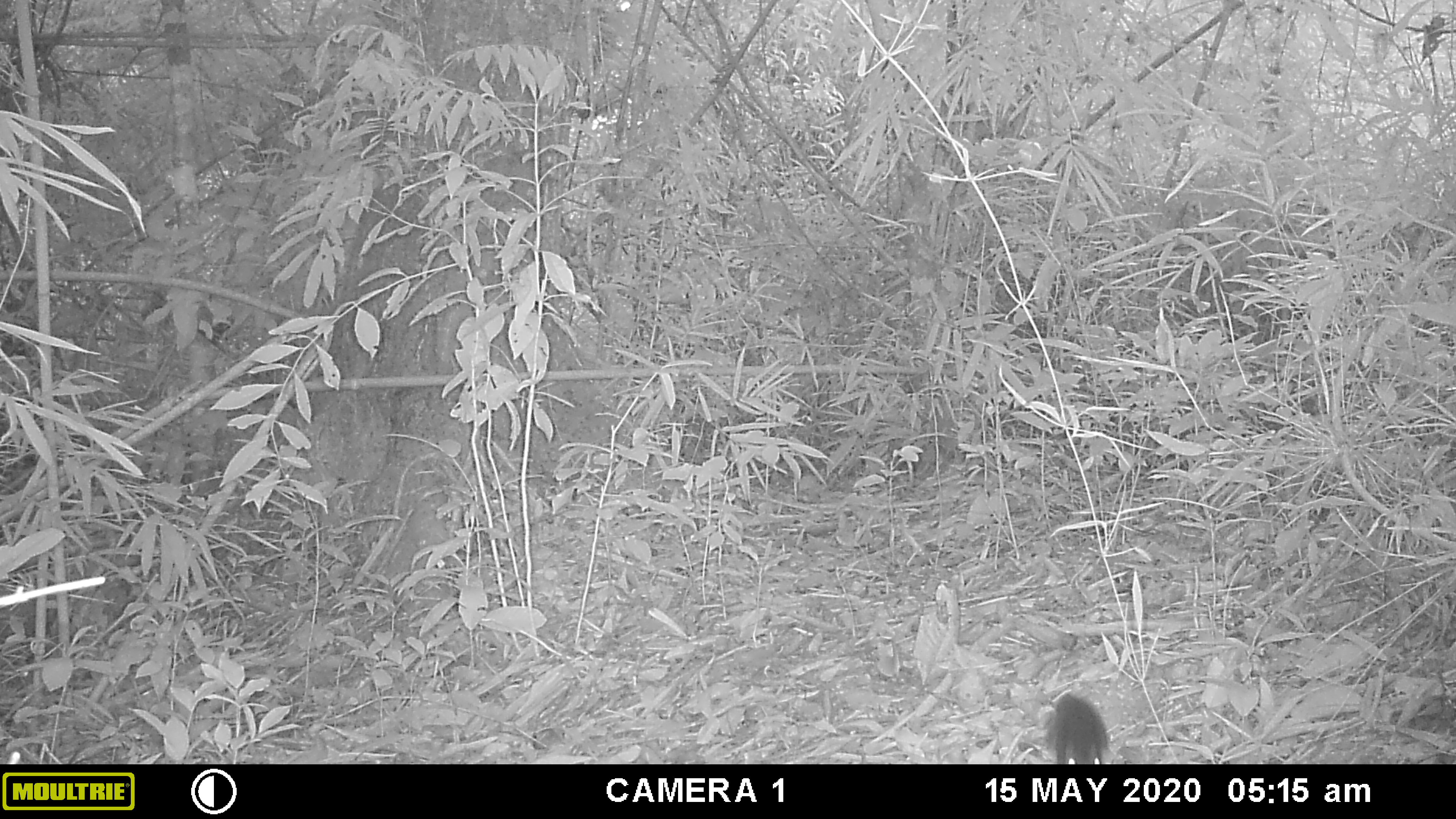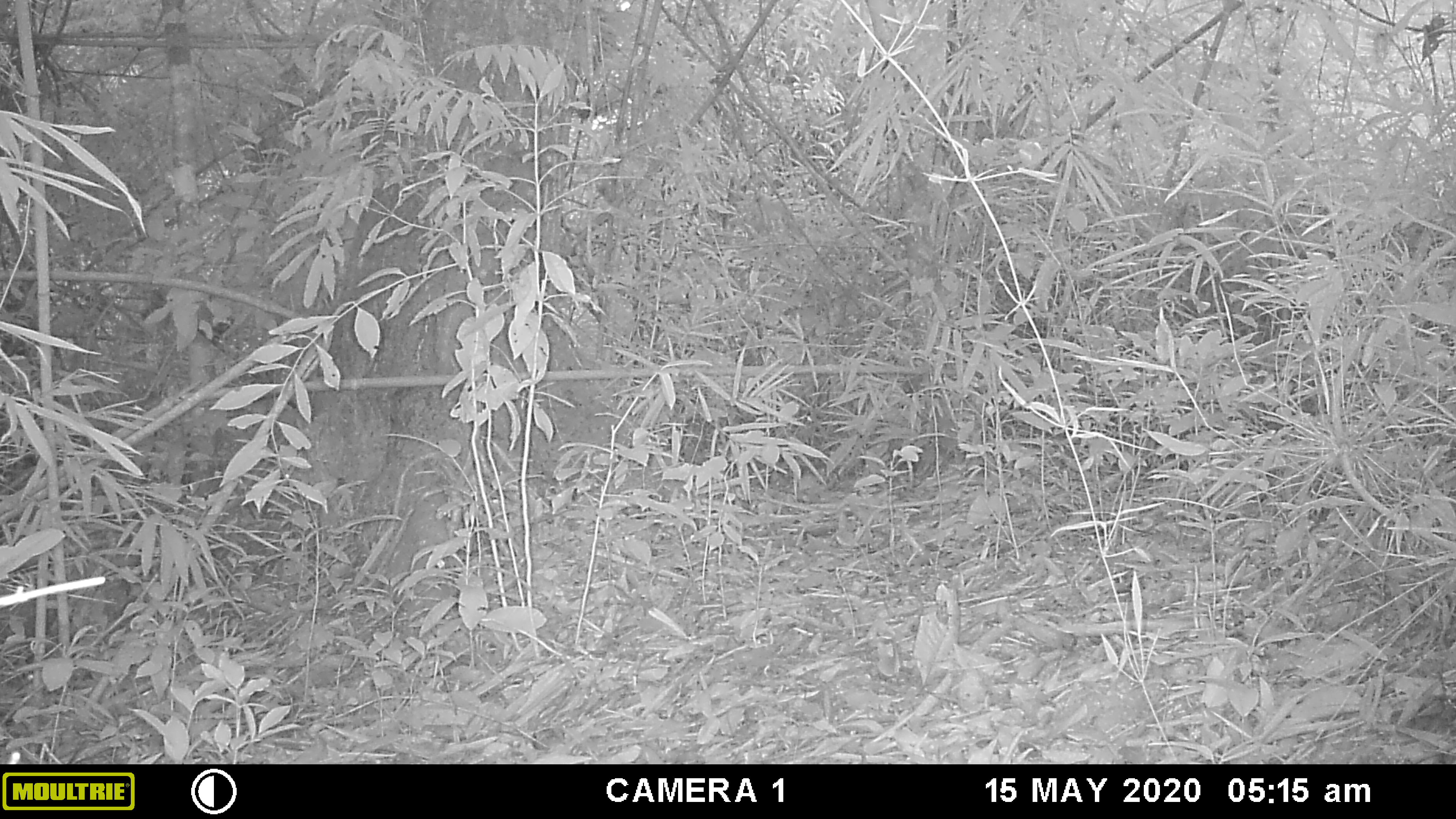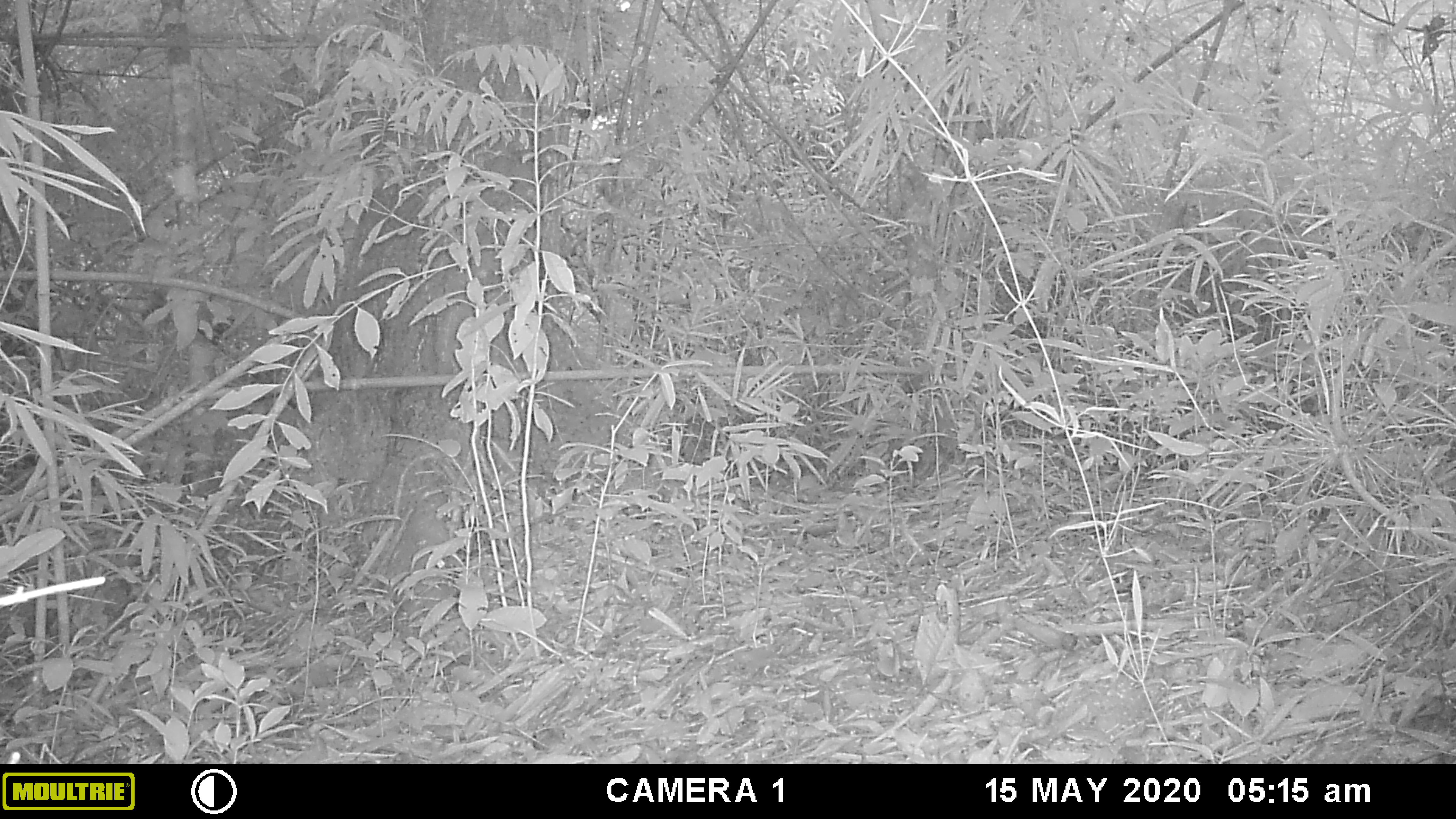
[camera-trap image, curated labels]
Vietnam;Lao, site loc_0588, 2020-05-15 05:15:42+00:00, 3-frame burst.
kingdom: Animalia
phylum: Chordata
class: Mammalia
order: Rodentia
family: Sciuridae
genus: Sciurus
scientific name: Sciurus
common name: squirrel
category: unidentified squirrel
Unidentified squirrel (squirrel) (Sciurus). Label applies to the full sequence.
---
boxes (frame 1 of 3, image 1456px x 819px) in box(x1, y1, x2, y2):
unidentified squirrel: box(1044, 691, 1113, 764)